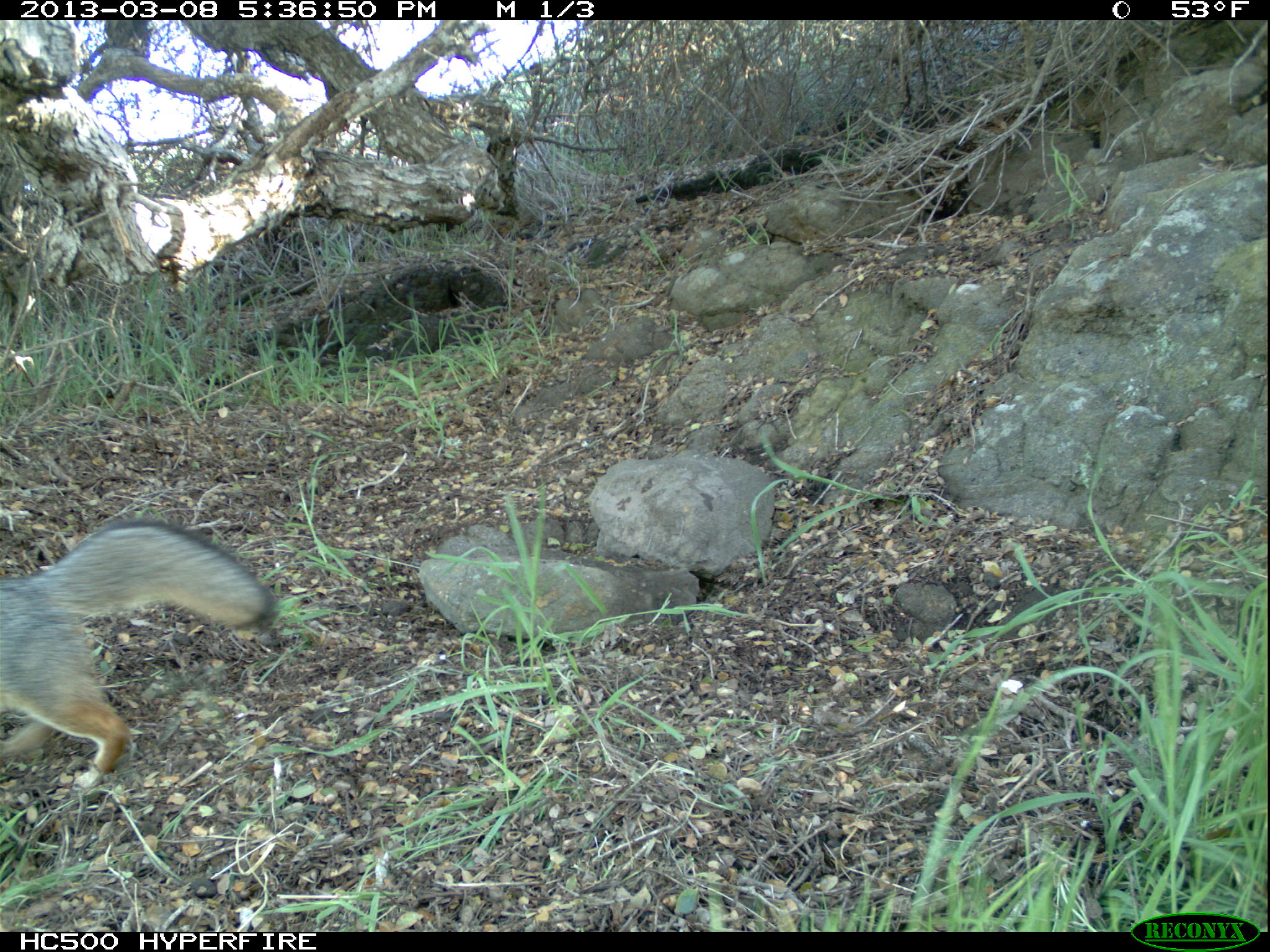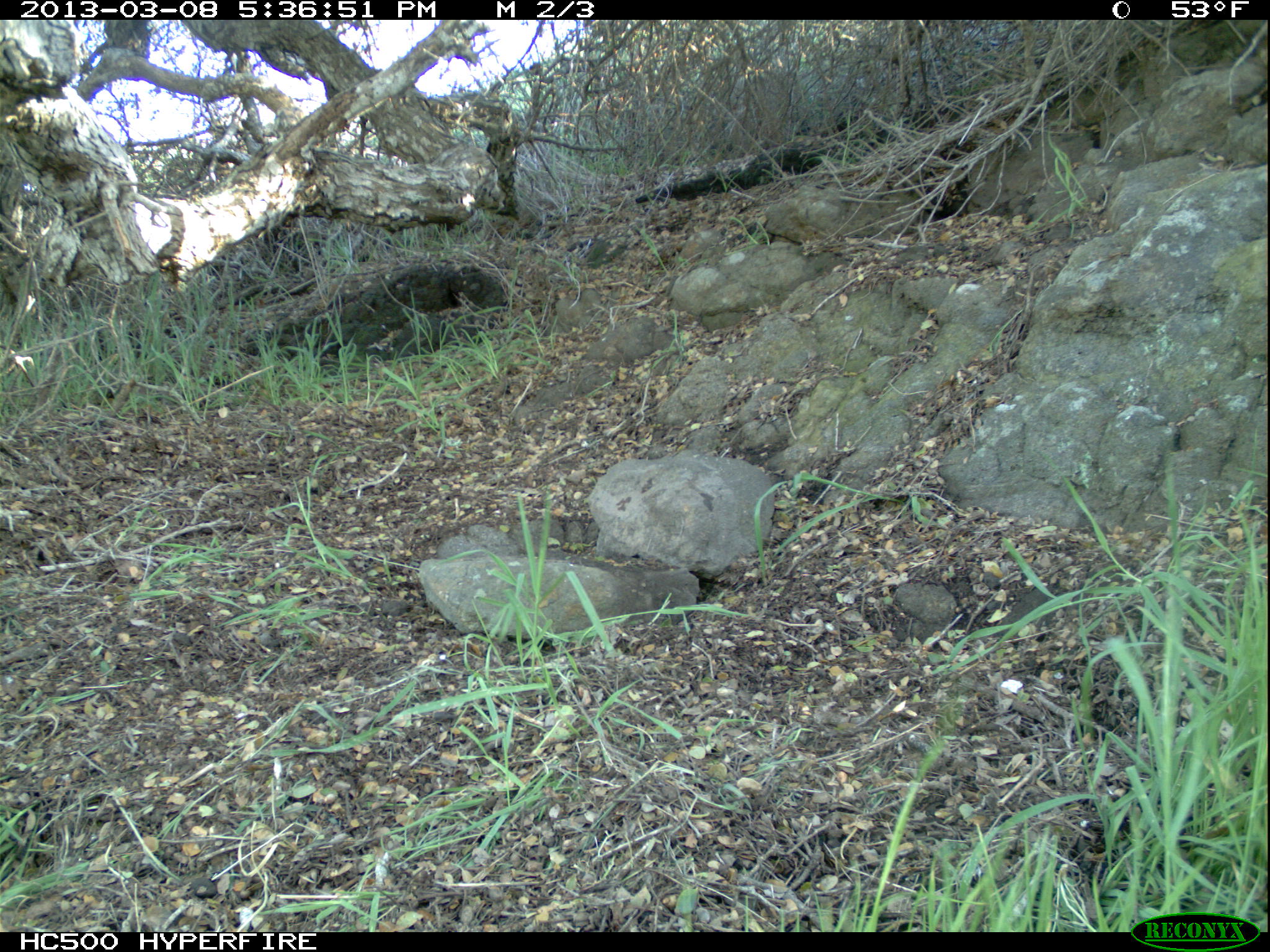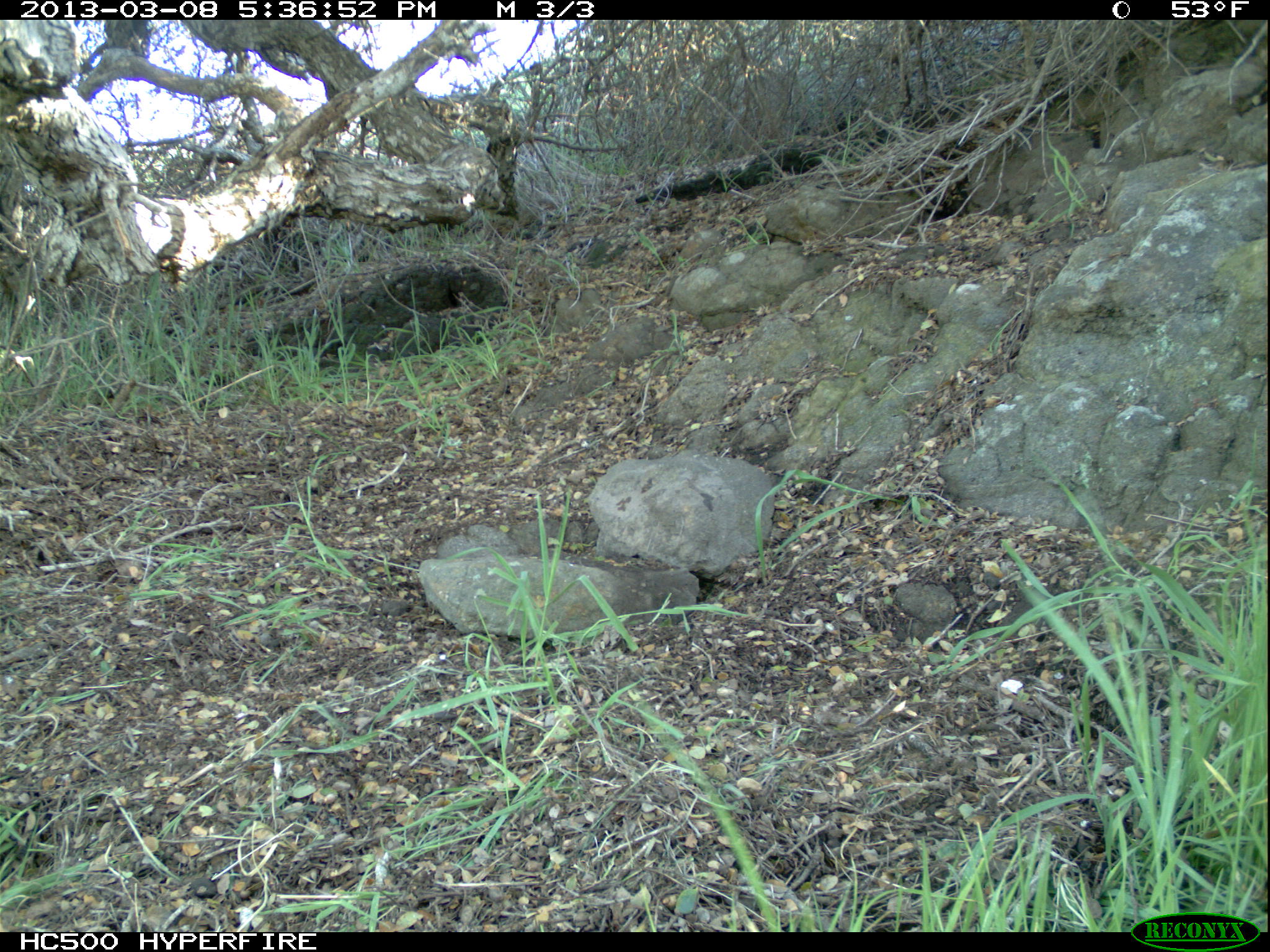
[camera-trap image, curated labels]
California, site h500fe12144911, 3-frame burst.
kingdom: Animalia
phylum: Chordata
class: Mammalia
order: Carnivora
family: Canidae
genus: Urocyon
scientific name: Urocyon littoralis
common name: island fox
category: fox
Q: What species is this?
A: Fox (island fox) (Urocyon littoralis).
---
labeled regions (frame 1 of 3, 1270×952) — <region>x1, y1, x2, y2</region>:
fox: <region>0, 519, 274, 795</region>